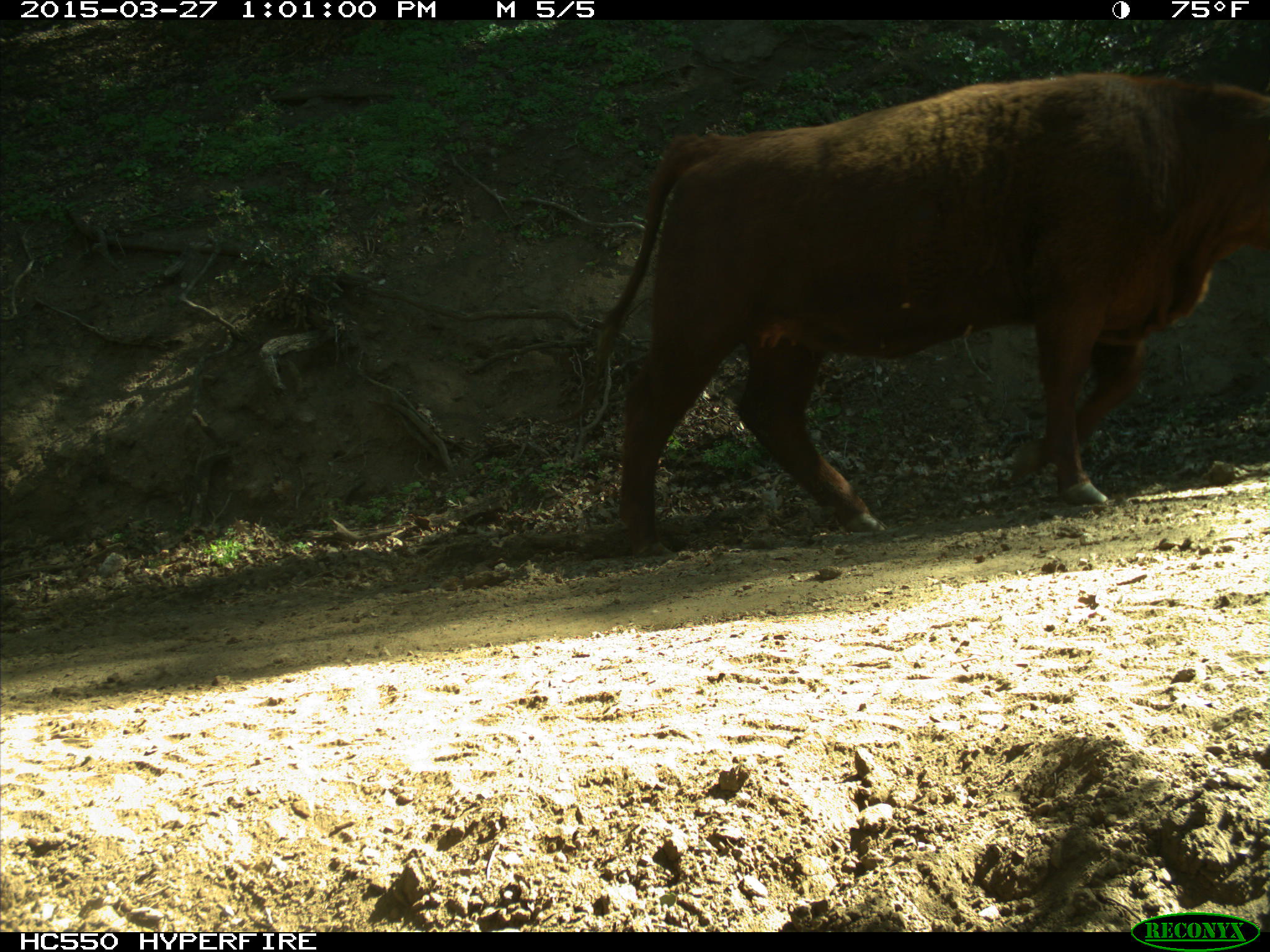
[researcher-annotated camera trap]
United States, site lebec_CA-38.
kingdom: Animalia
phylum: Chordata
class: Mammalia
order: Artiodactyla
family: Bovidae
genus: Bos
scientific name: Bos taurus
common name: domestic cow